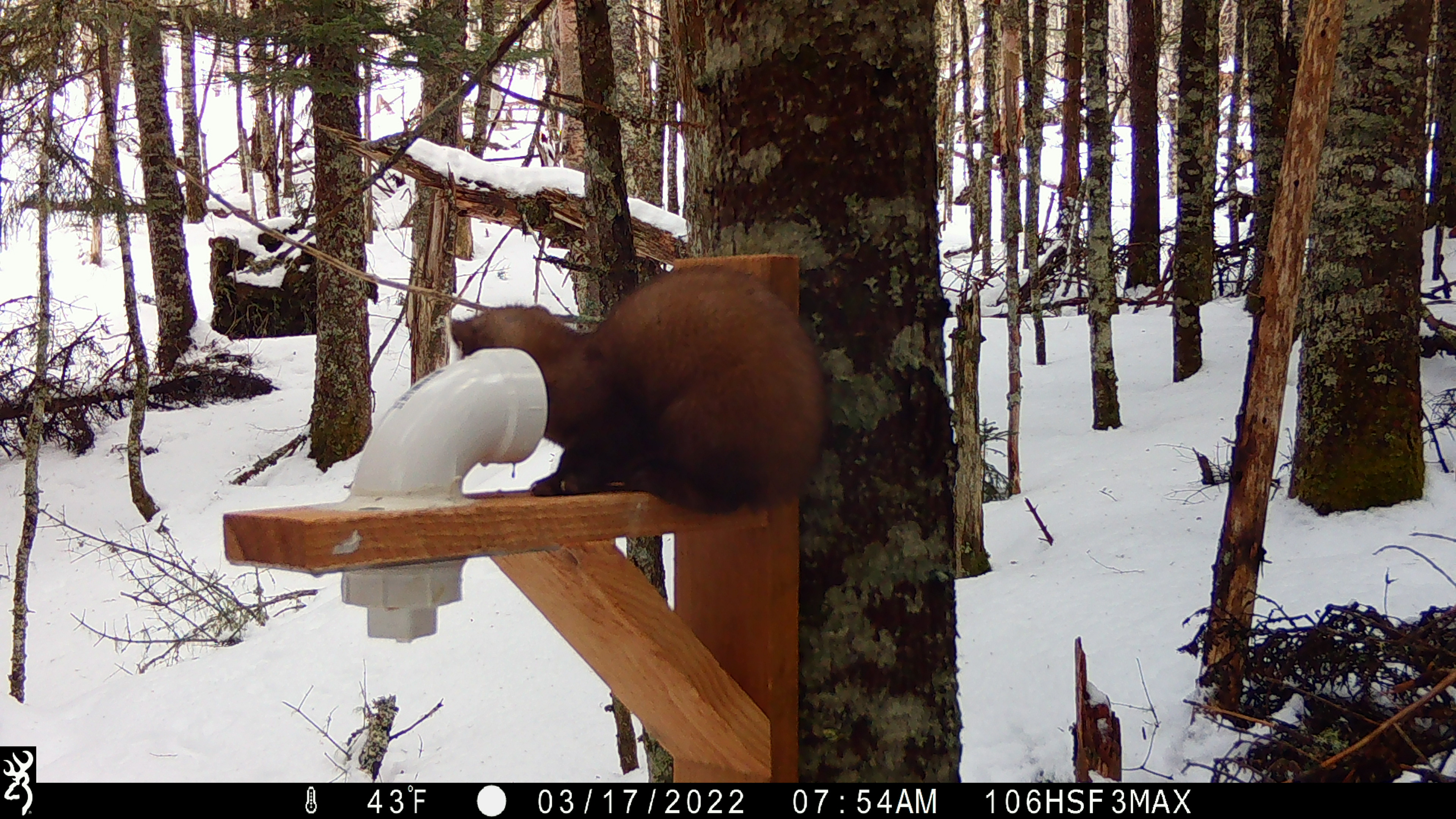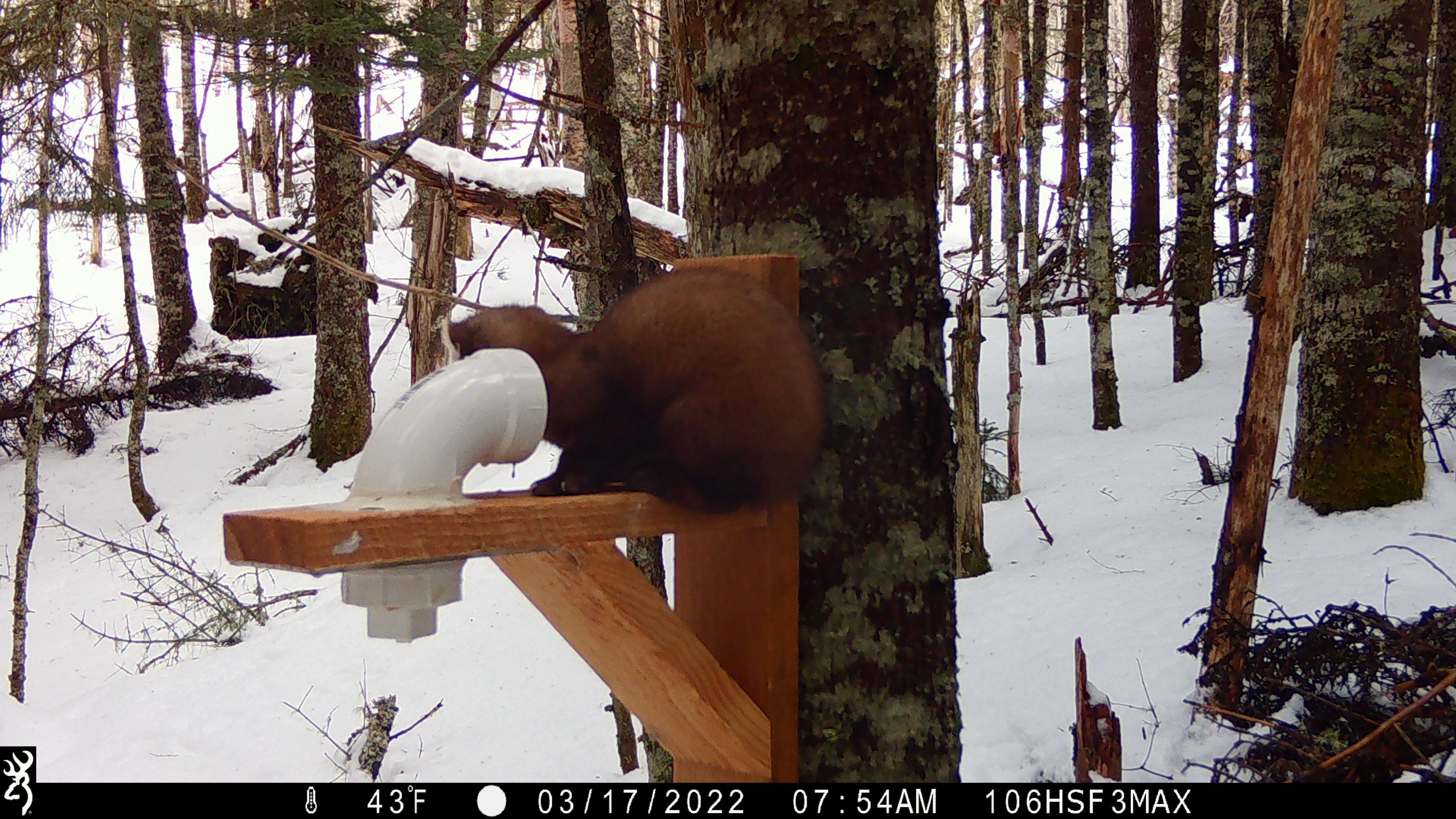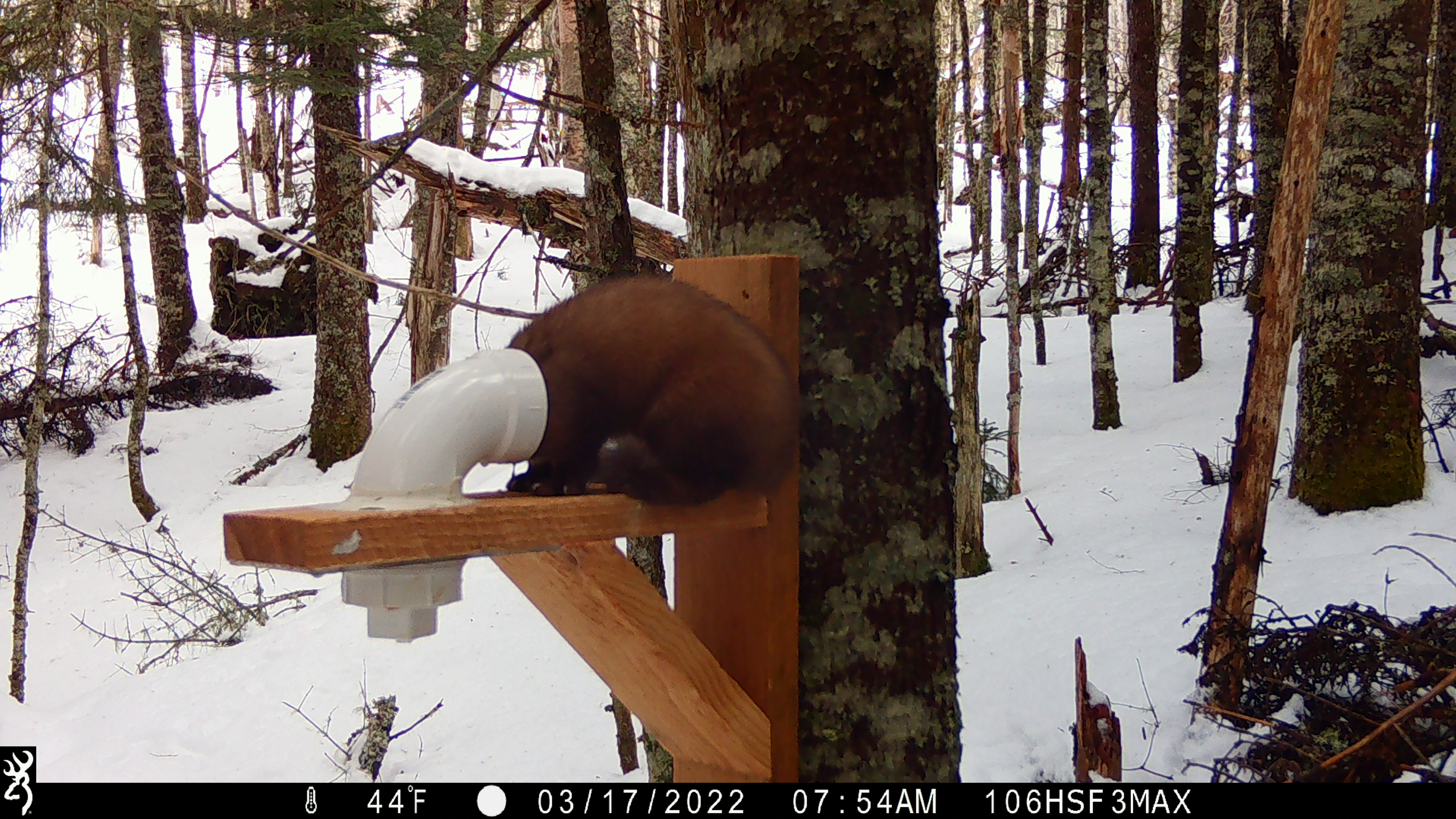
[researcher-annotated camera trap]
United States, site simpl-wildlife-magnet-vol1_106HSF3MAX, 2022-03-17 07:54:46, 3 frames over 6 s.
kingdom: Animalia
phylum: Chordata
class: Mammalia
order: Carnivora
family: Mustelidae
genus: Martes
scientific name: Martes americana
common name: american marten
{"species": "american marten (Martes americana)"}